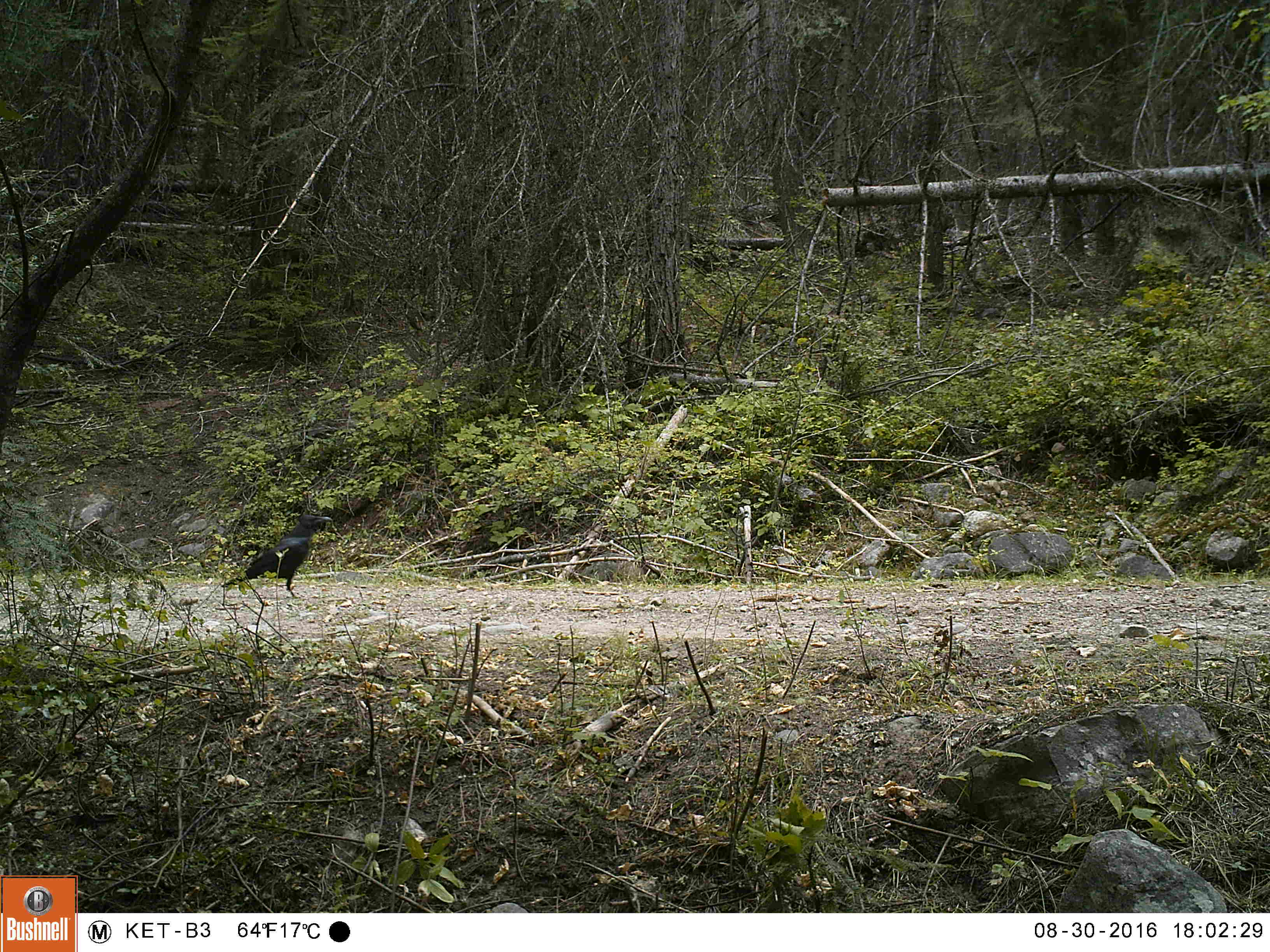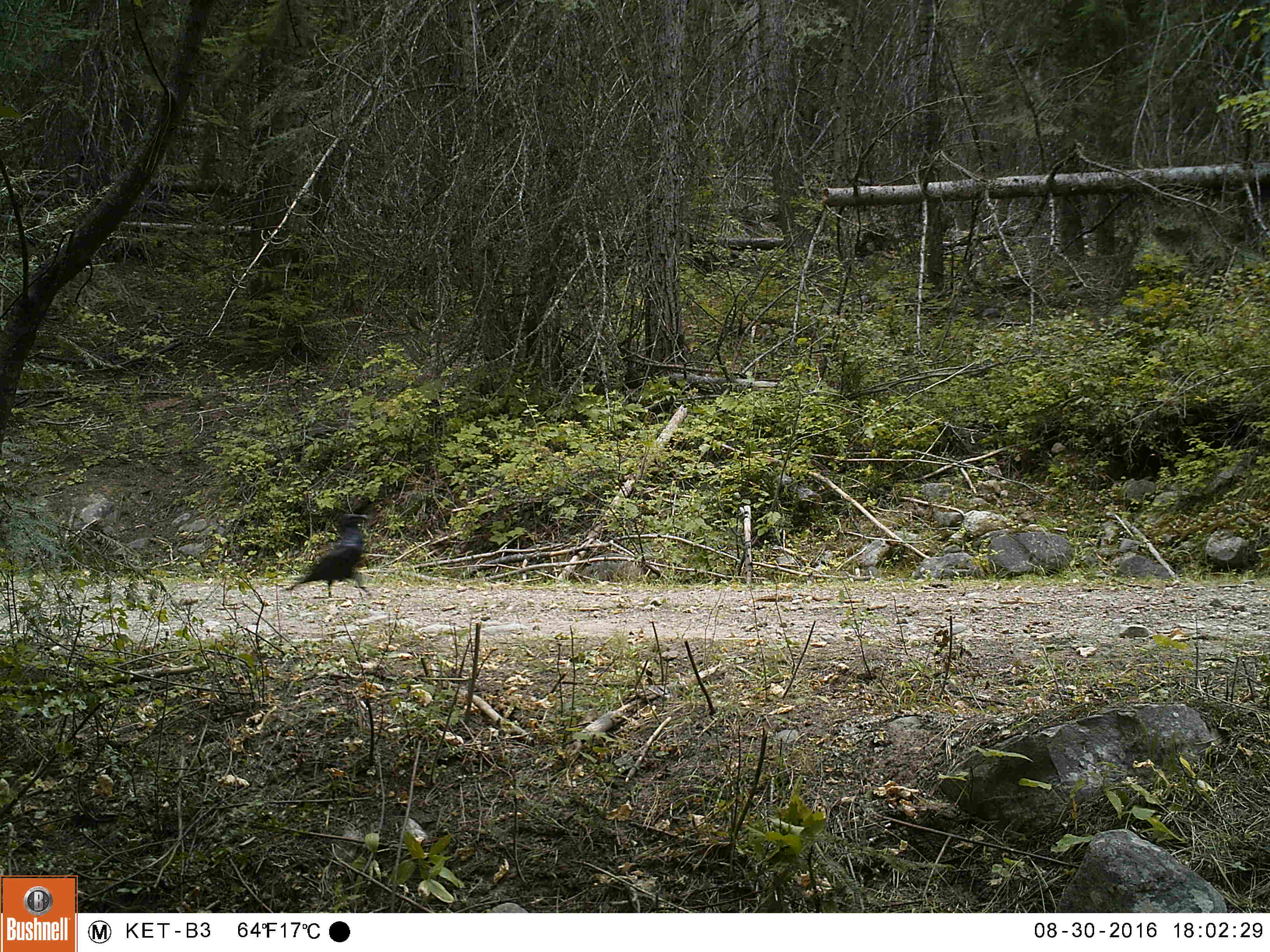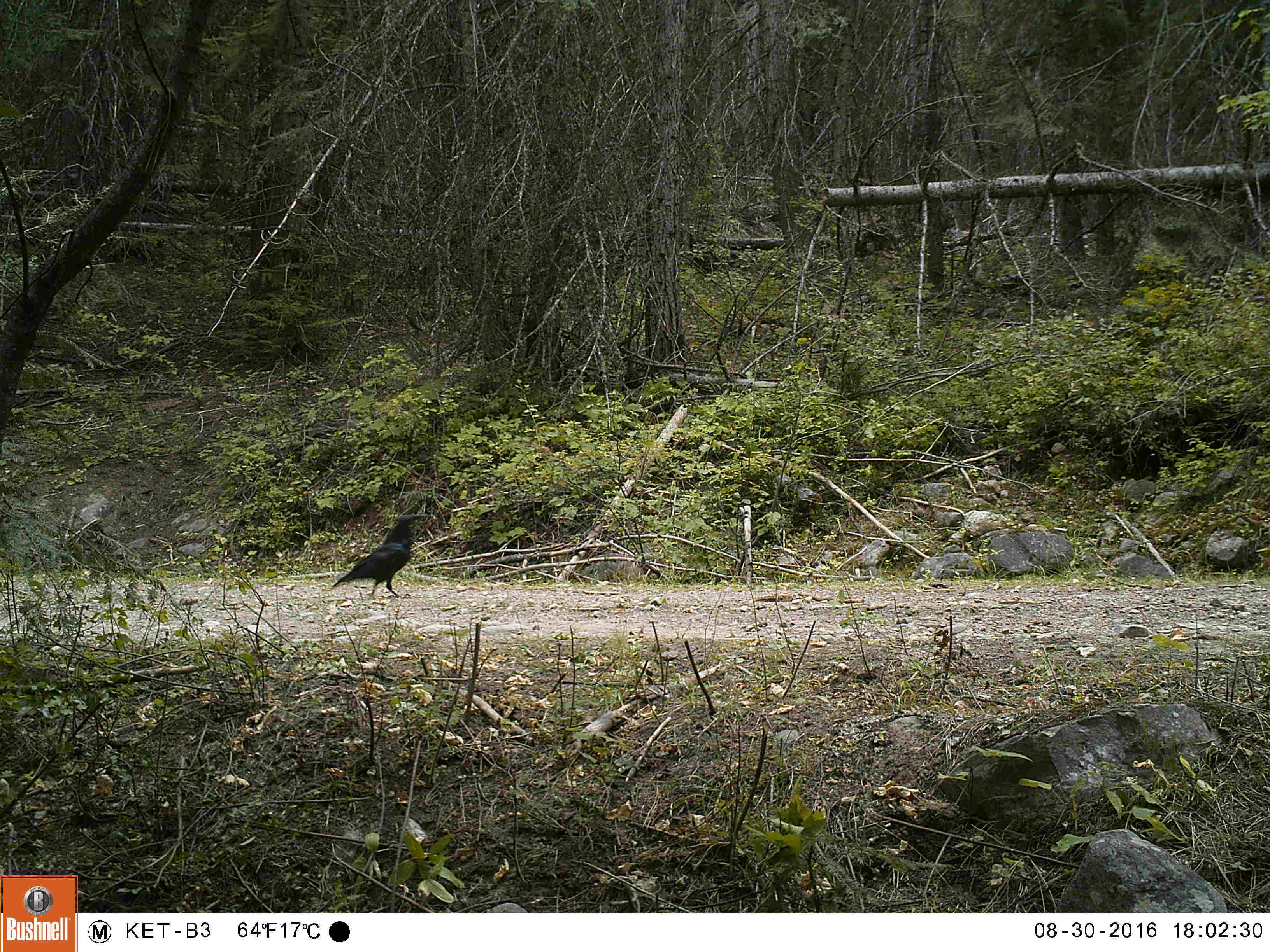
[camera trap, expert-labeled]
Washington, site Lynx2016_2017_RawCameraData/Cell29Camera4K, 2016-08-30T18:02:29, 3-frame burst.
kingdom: Animalia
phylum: Chordata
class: Aves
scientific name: Aves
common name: birds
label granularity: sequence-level